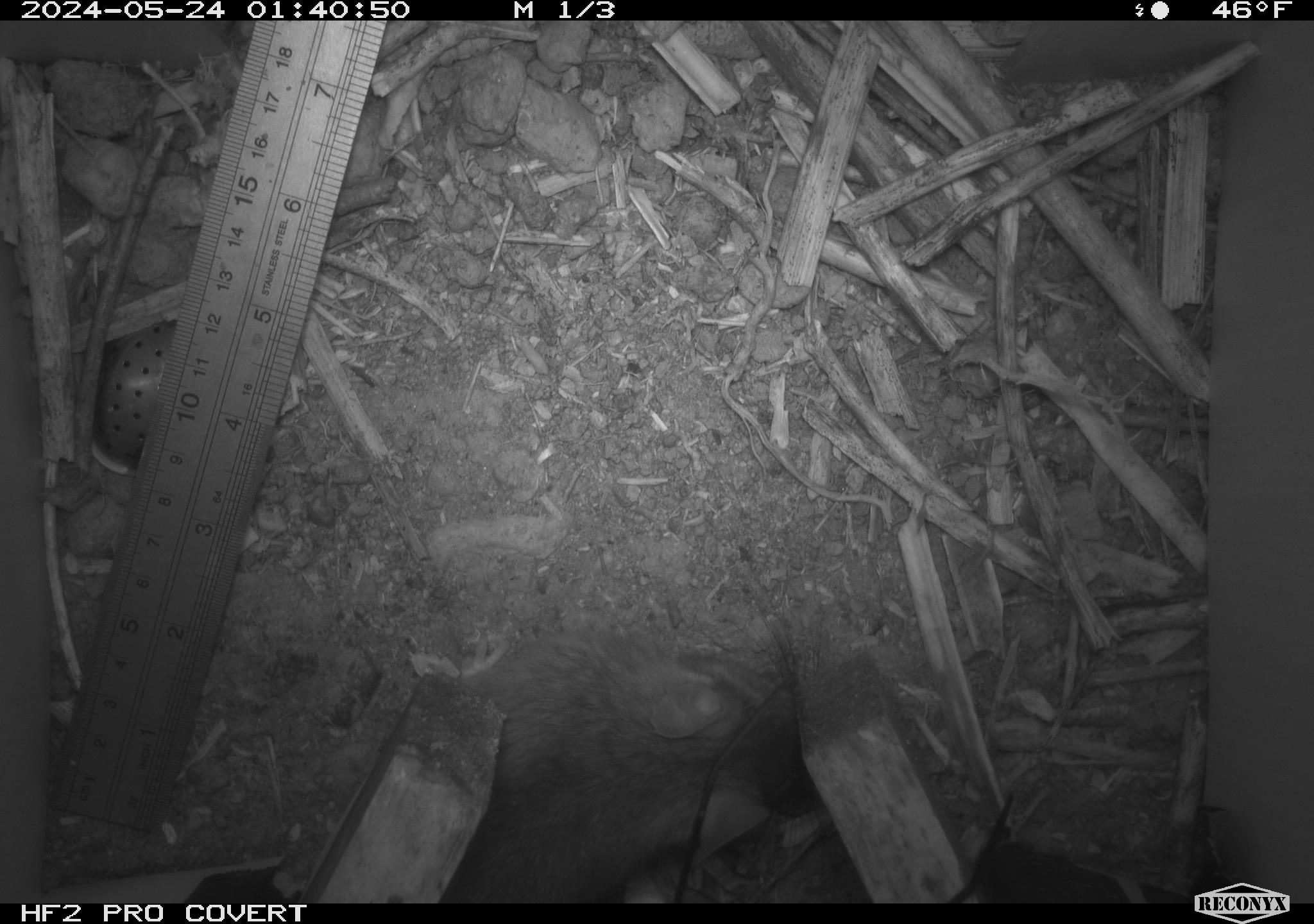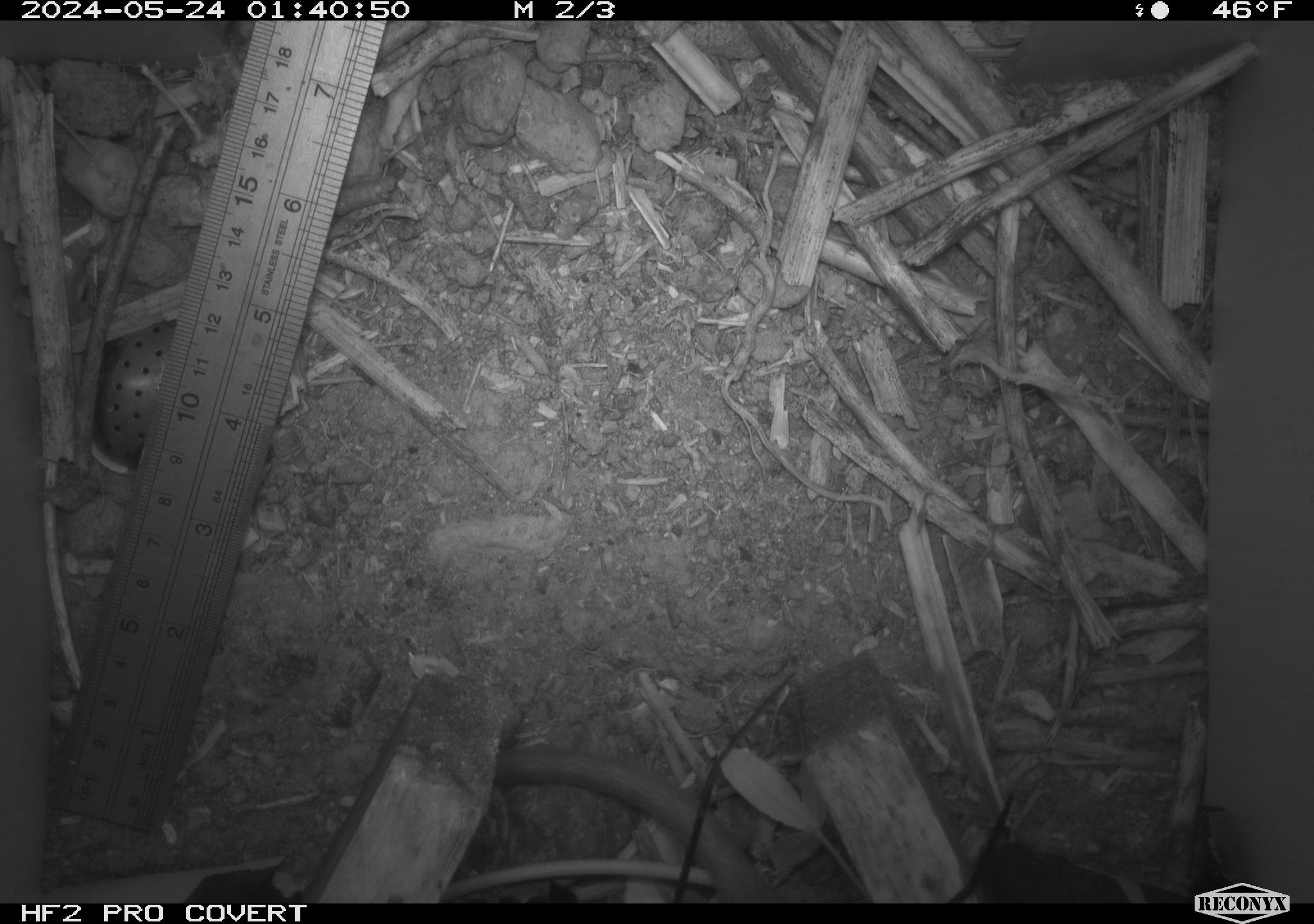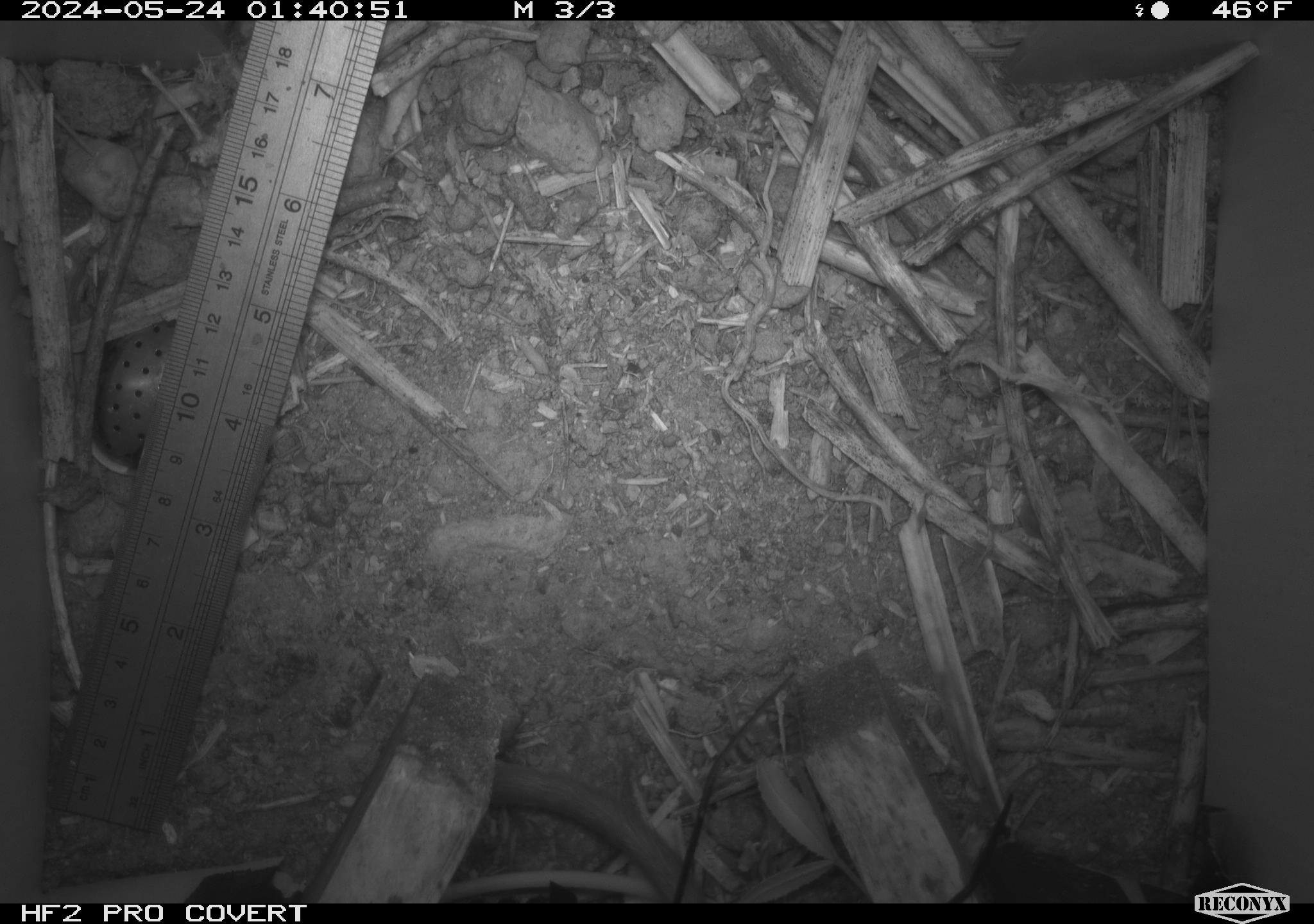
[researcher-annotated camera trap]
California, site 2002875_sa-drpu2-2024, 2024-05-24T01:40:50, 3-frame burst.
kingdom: Animalia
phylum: Chordata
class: Mammalia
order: Rodentia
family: Cricetidae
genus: Neotoma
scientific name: Neotoma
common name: pack rat or woodrat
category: neotoma species